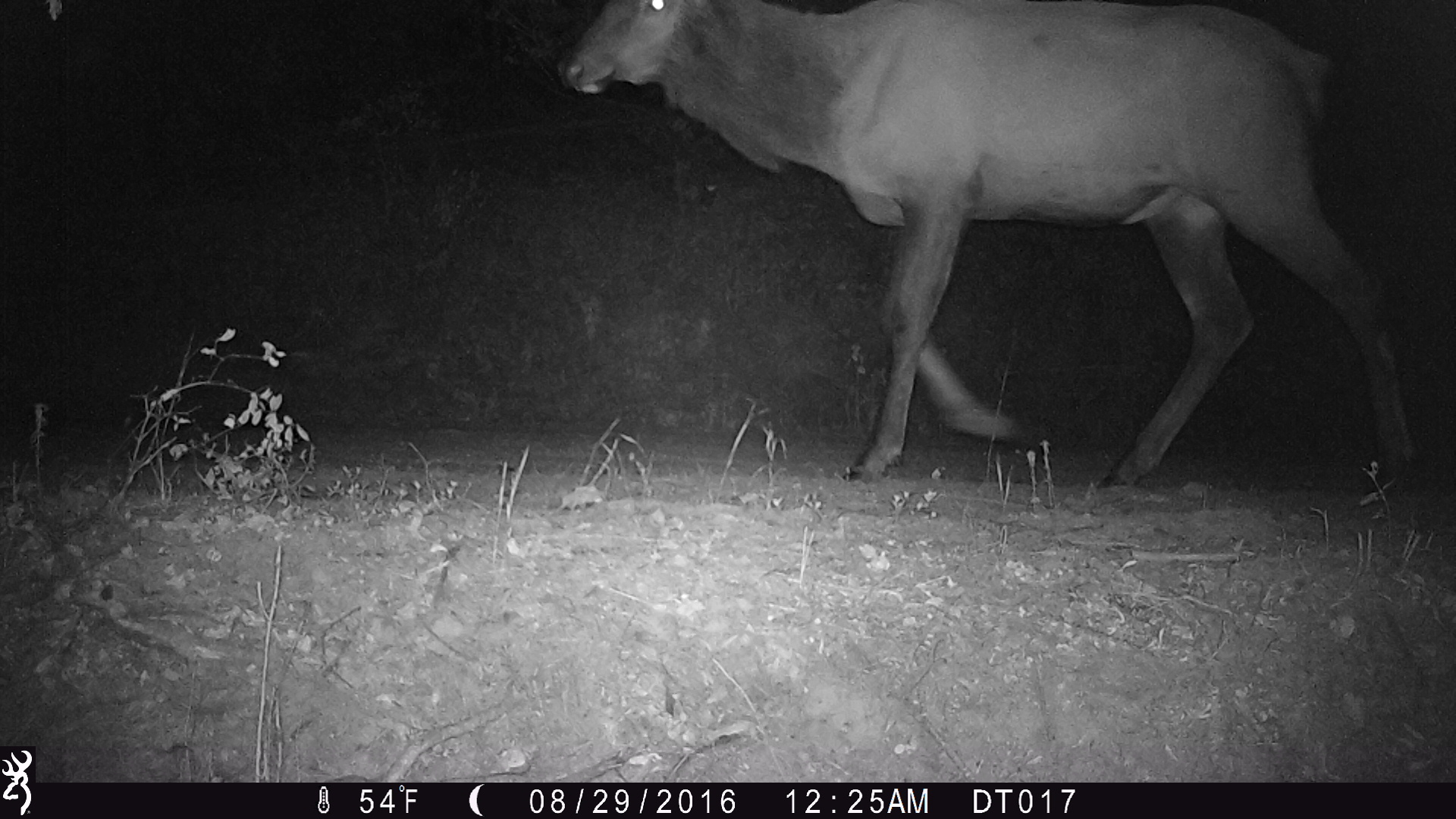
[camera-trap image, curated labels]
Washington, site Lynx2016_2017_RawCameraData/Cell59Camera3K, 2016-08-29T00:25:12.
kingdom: Animalia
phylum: Chordata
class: Mammalia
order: Artiodactyla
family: Cervidae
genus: Cervus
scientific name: Cervus canadensis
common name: elk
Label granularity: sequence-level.